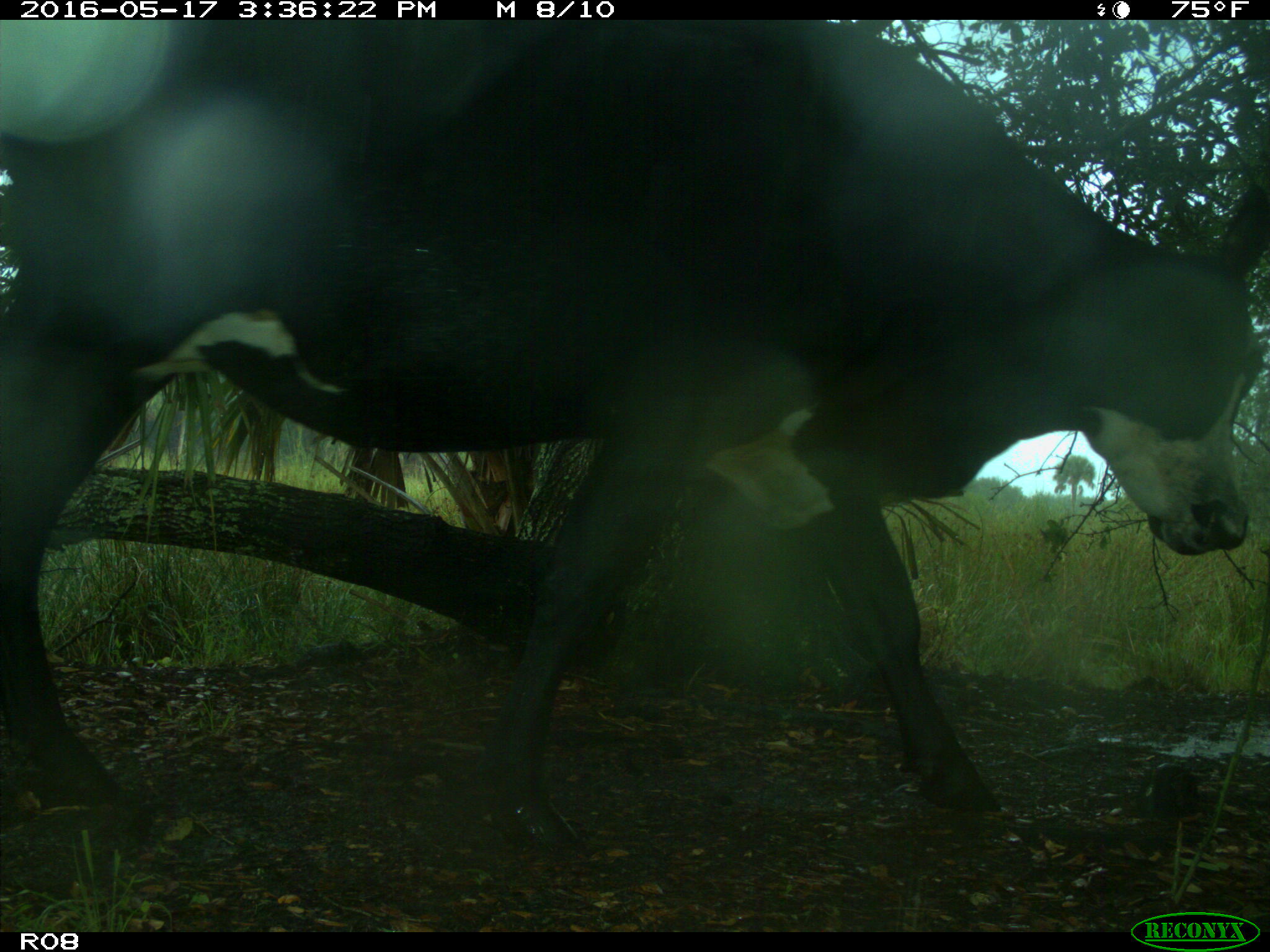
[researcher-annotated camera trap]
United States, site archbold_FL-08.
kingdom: Animalia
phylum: Chordata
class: Mammalia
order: Artiodactyla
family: Bovidae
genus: Bos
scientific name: Bos taurus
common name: domestic cow